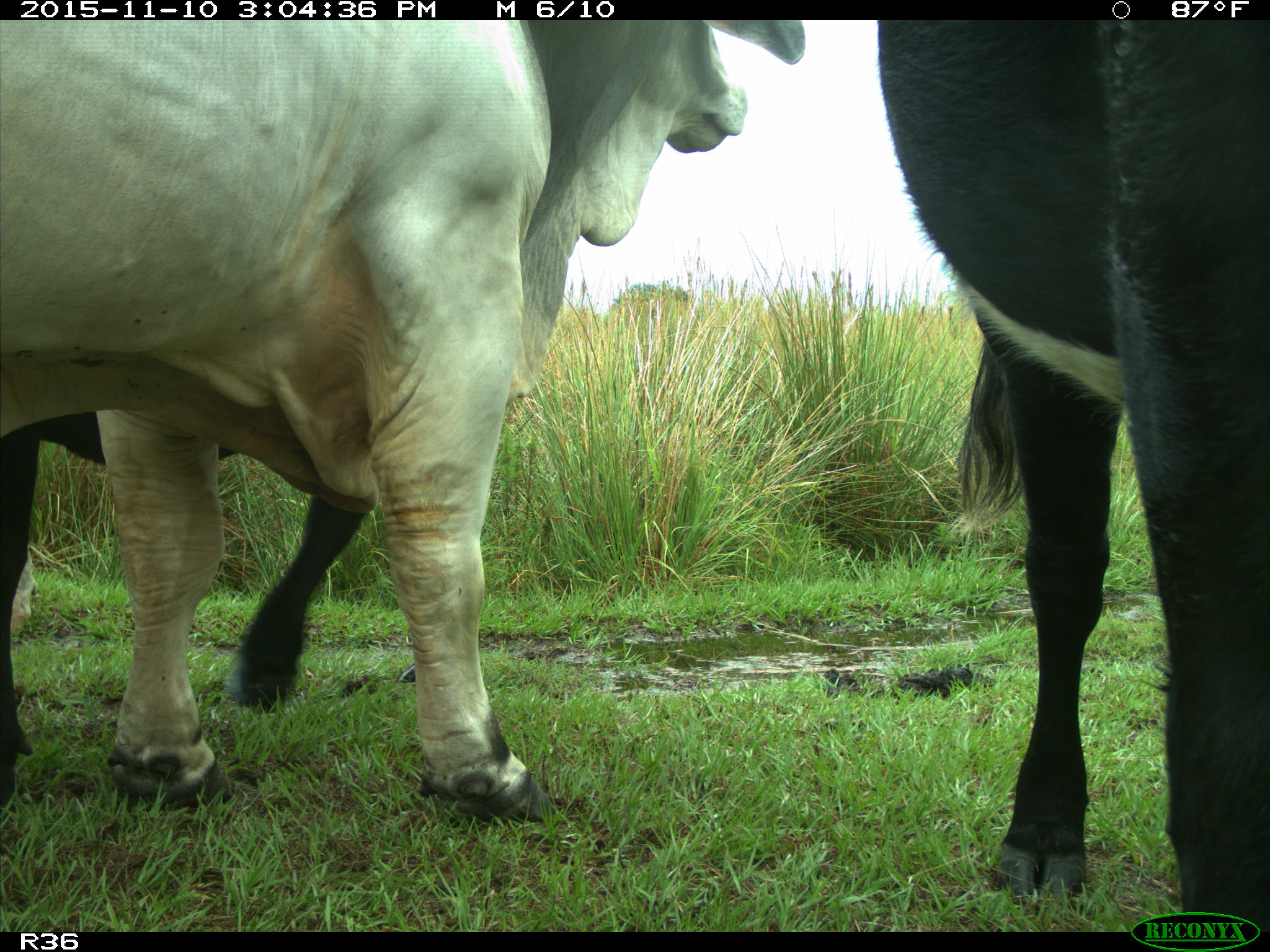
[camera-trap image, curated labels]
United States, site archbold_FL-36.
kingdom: Animalia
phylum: Chordata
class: Mammalia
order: Artiodactyla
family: Bovidae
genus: Bos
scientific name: Bos taurus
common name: domestic cow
Bos taurus (domestic cow).